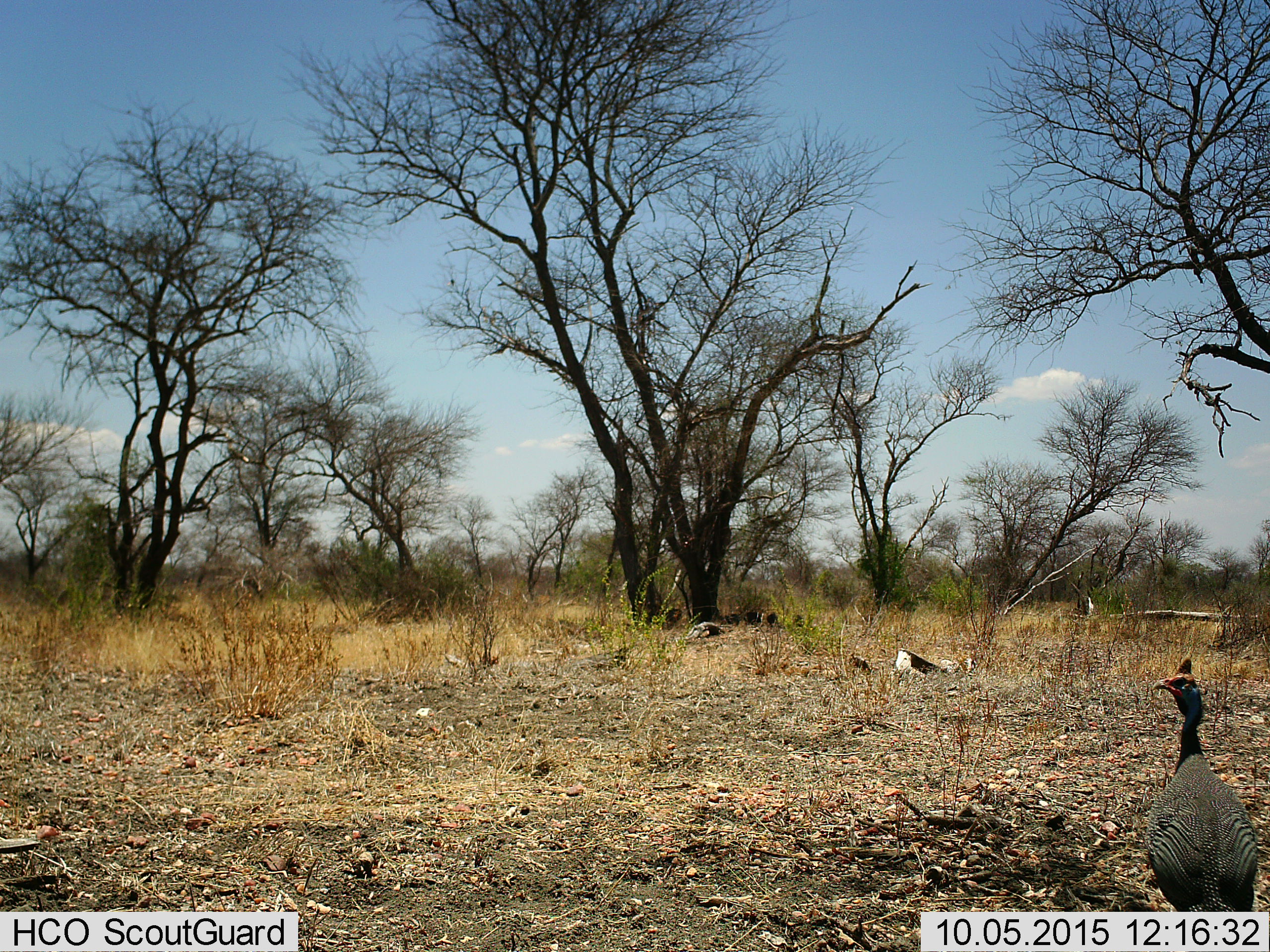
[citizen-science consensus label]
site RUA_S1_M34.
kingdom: Animalia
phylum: Chordata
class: Aves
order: Galliformes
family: Numididae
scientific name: Numididae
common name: guineafowl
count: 1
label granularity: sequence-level